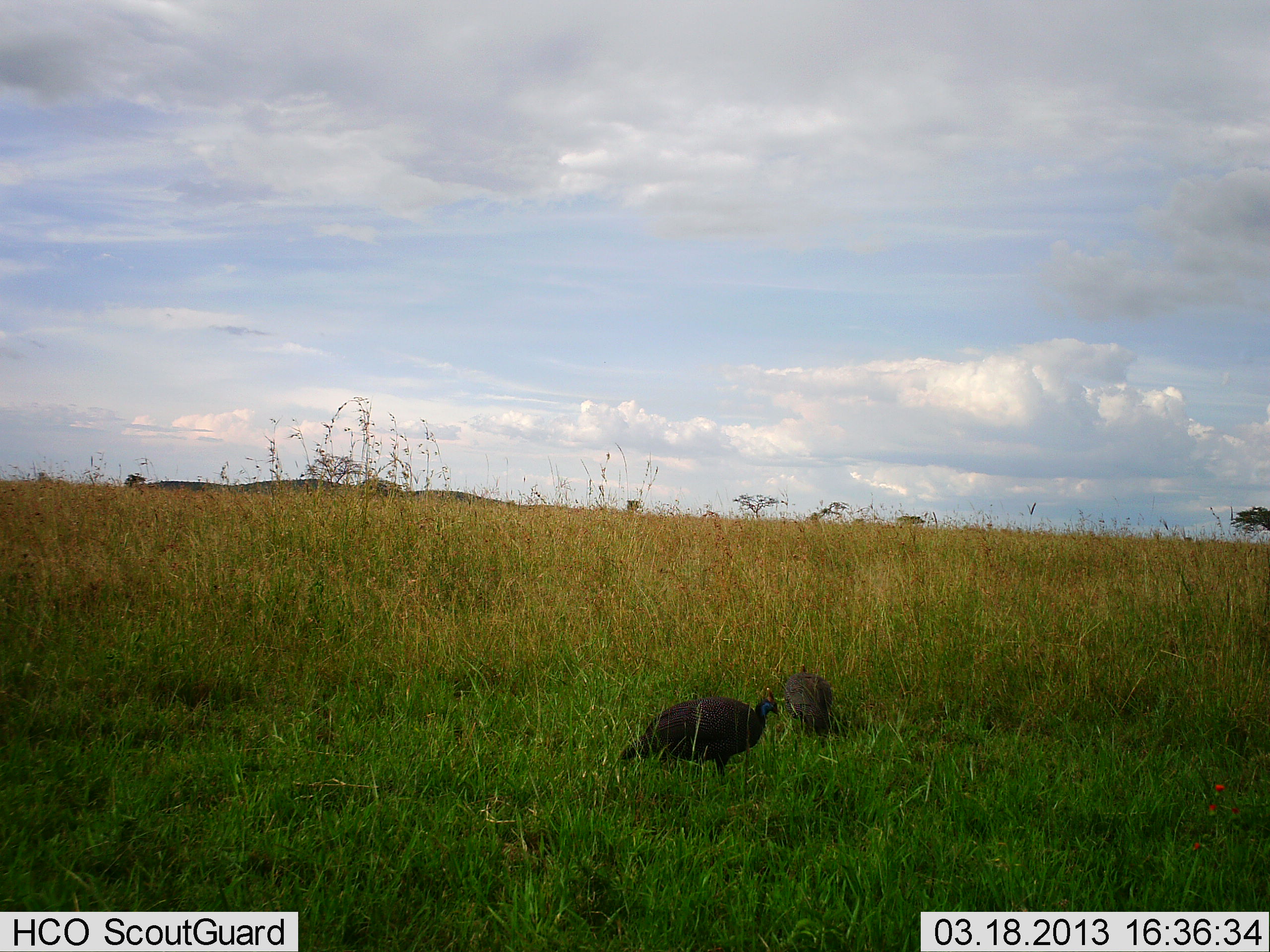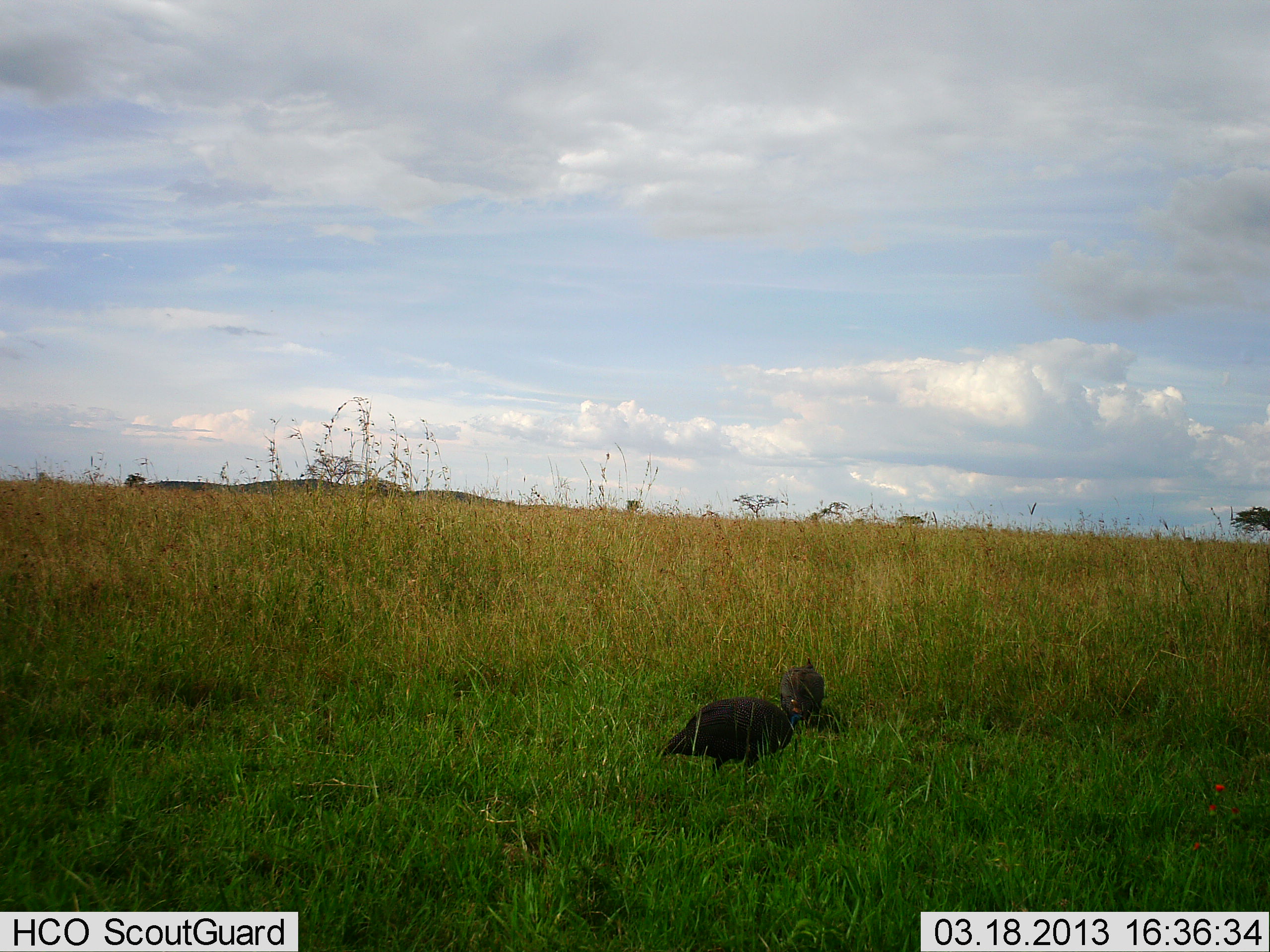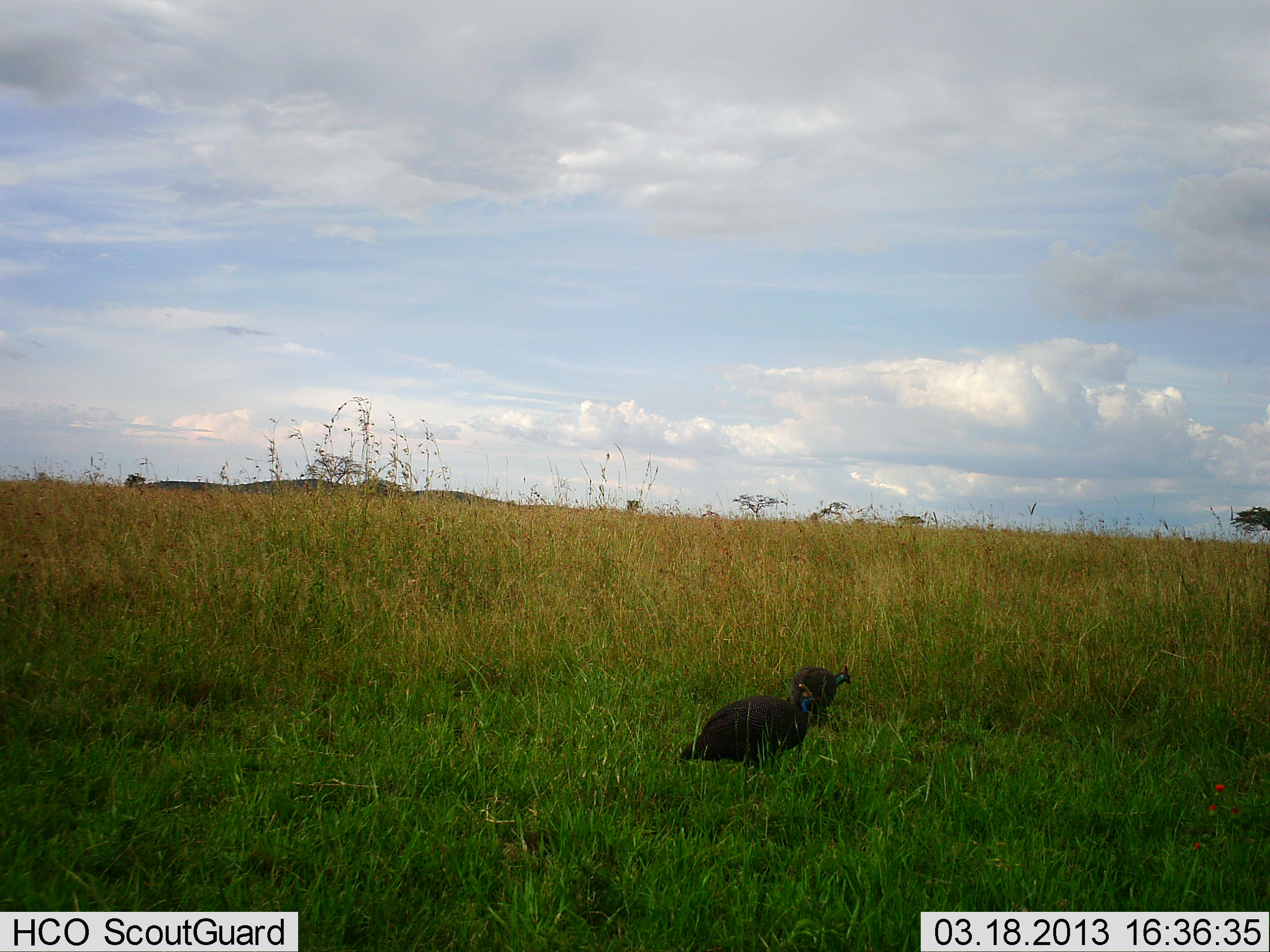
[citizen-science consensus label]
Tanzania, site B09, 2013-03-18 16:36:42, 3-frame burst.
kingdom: Animalia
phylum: Chordata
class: Aves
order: Galliformes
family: Numididae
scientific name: Numididae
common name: guinea fowl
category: guineafowl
Guineafowl (guinea fowl) (Numididae), count 2. Behavior (volunteer vote fractions): standing 7%, resting 0%, moving 60%, interacting 0%. Young present (vote fraction): 0%. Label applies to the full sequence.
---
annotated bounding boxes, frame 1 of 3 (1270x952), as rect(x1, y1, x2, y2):
animal: rect(617, 687, 781, 779); rect(785, 662, 834, 738)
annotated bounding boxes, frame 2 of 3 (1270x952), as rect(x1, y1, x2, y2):
animal: rect(655, 697, 809, 779); rect(777, 654, 826, 727)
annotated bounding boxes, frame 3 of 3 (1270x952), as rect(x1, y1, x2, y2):
animal: rect(673, 683, 812, 774); rect(790, 662, 853, 727)